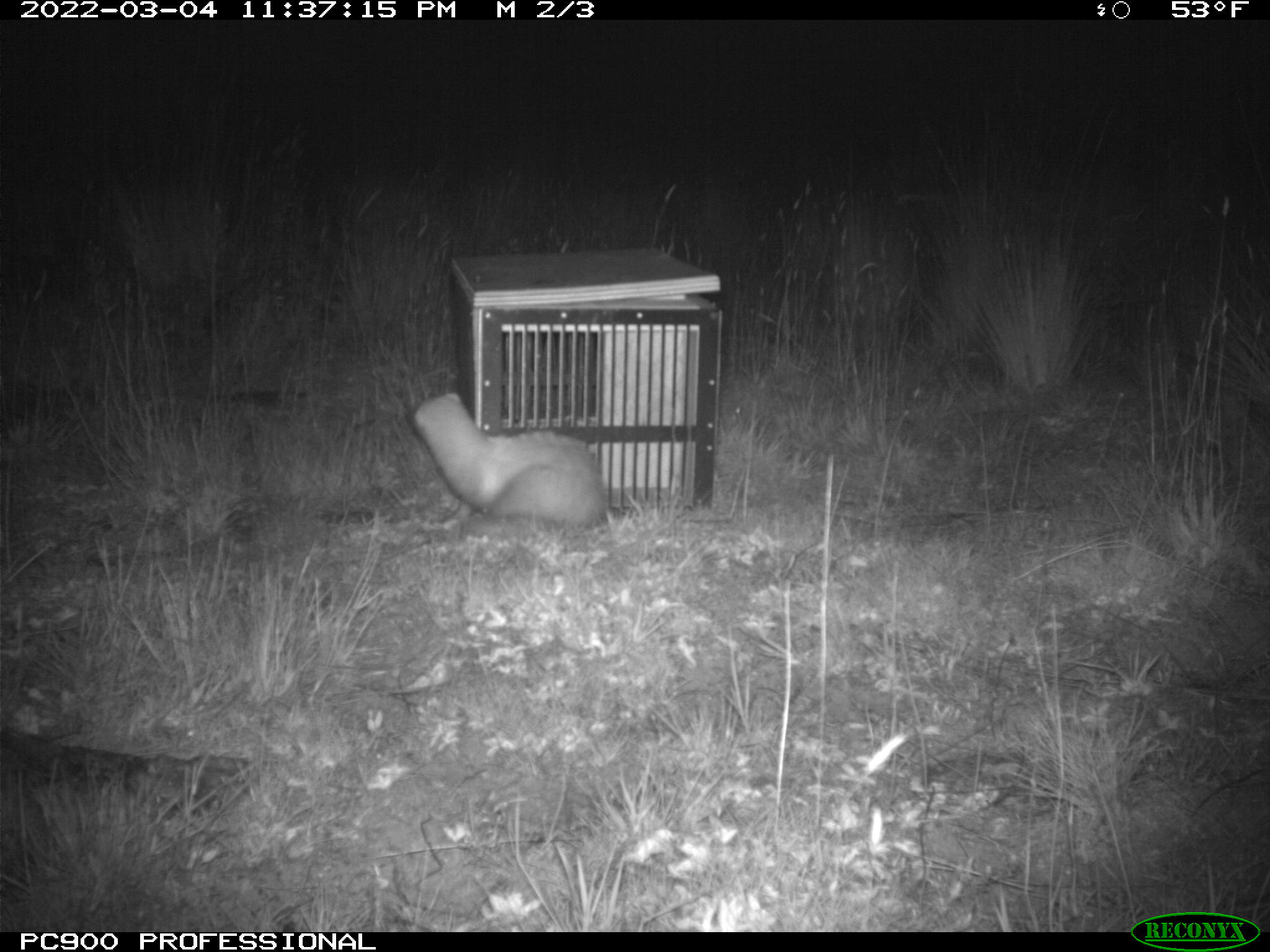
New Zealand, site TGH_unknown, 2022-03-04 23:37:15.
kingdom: Animalia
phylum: Chordata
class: Mammalia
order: Carnivora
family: Mustelidae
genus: Mustela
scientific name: Mustela furo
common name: ferret